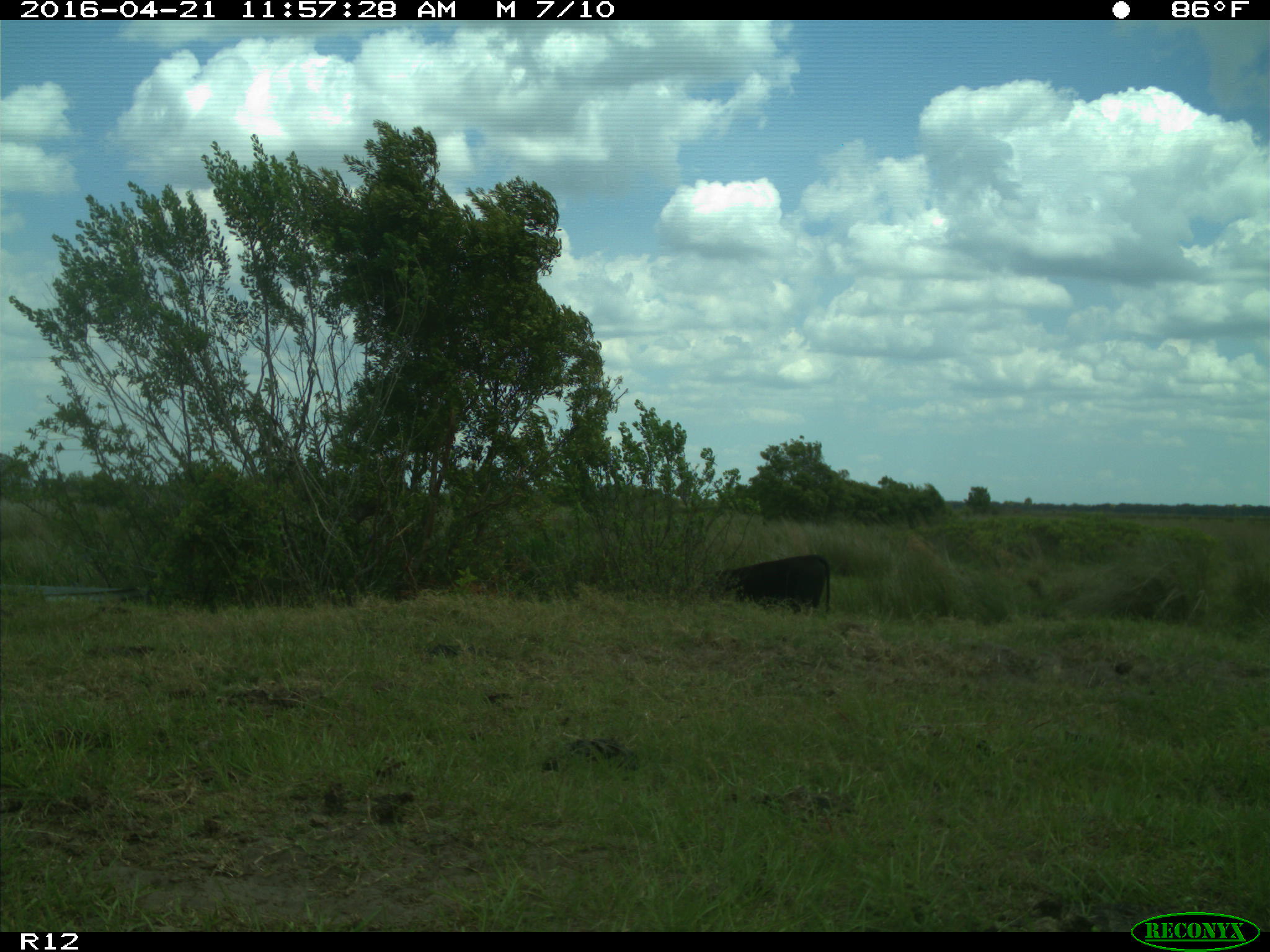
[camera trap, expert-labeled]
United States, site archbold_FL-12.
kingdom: Animalia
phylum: Chordata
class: Mammalia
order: Artiodactyla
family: Bovidae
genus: Bos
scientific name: Bos taurus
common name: domestic cow